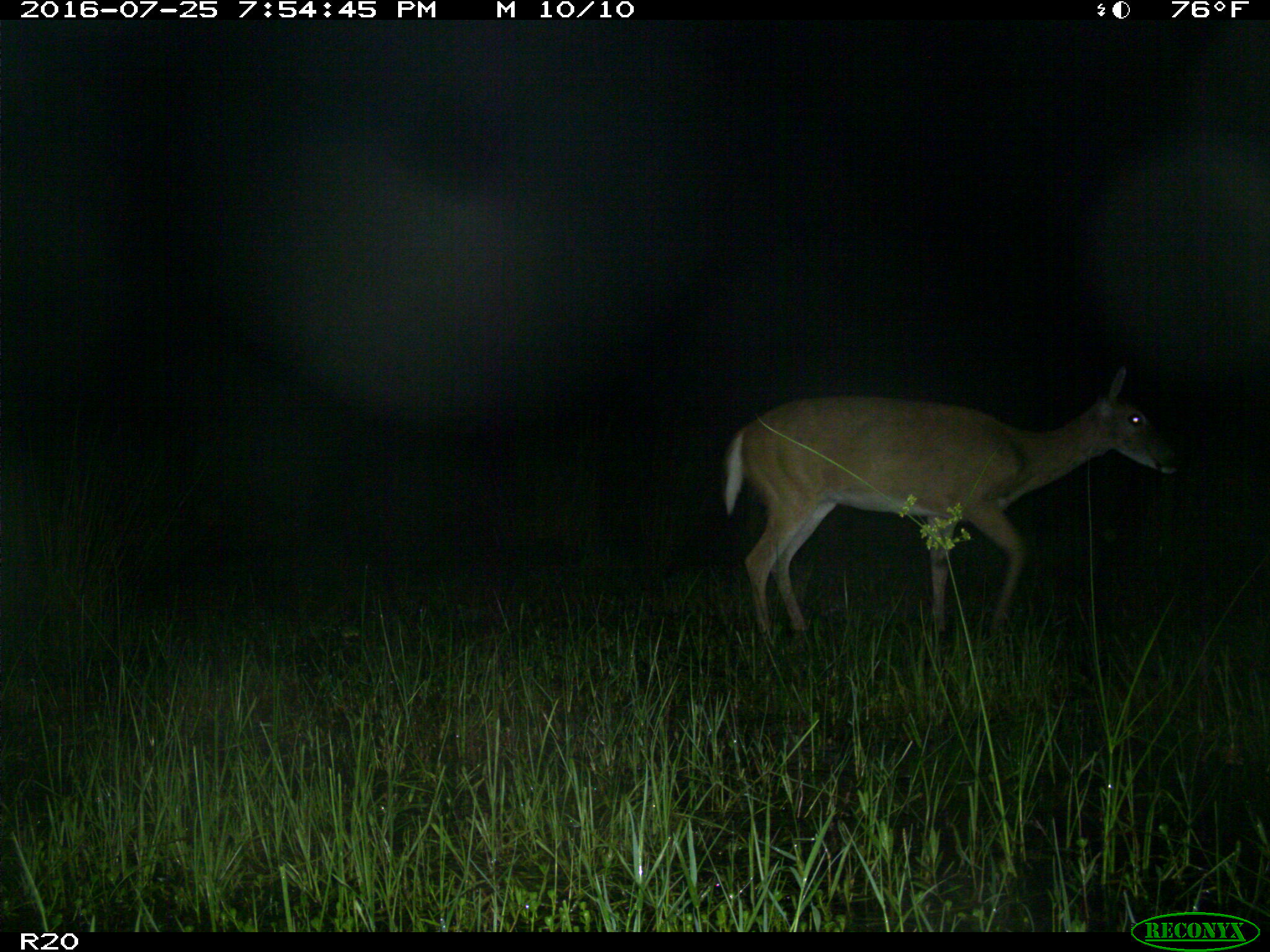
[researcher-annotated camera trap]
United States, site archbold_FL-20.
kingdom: Animalia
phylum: Chordata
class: Mammalia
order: Artiodactyla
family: Cervidae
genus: Odocoileus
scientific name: Odocoileus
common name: deer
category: unidentified deer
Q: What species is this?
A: Unidentified deer (deer) (Odocoileus).